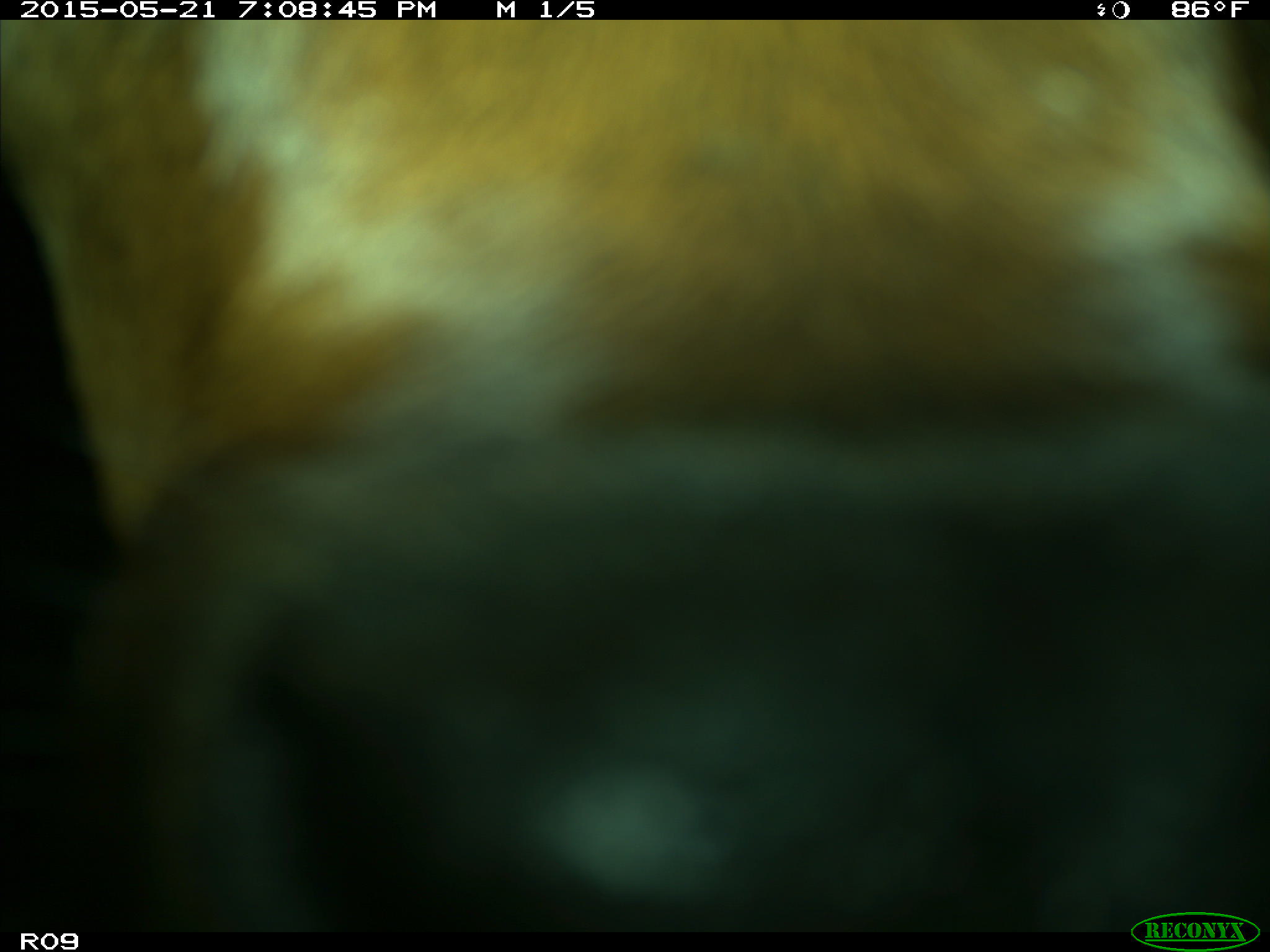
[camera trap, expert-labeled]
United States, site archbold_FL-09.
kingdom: Animalia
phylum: Chordata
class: Mammalia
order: Artiodactyla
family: Bovidae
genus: Bos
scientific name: Bos taurus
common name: domestic cow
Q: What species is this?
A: Bos taurus (domestic cow).